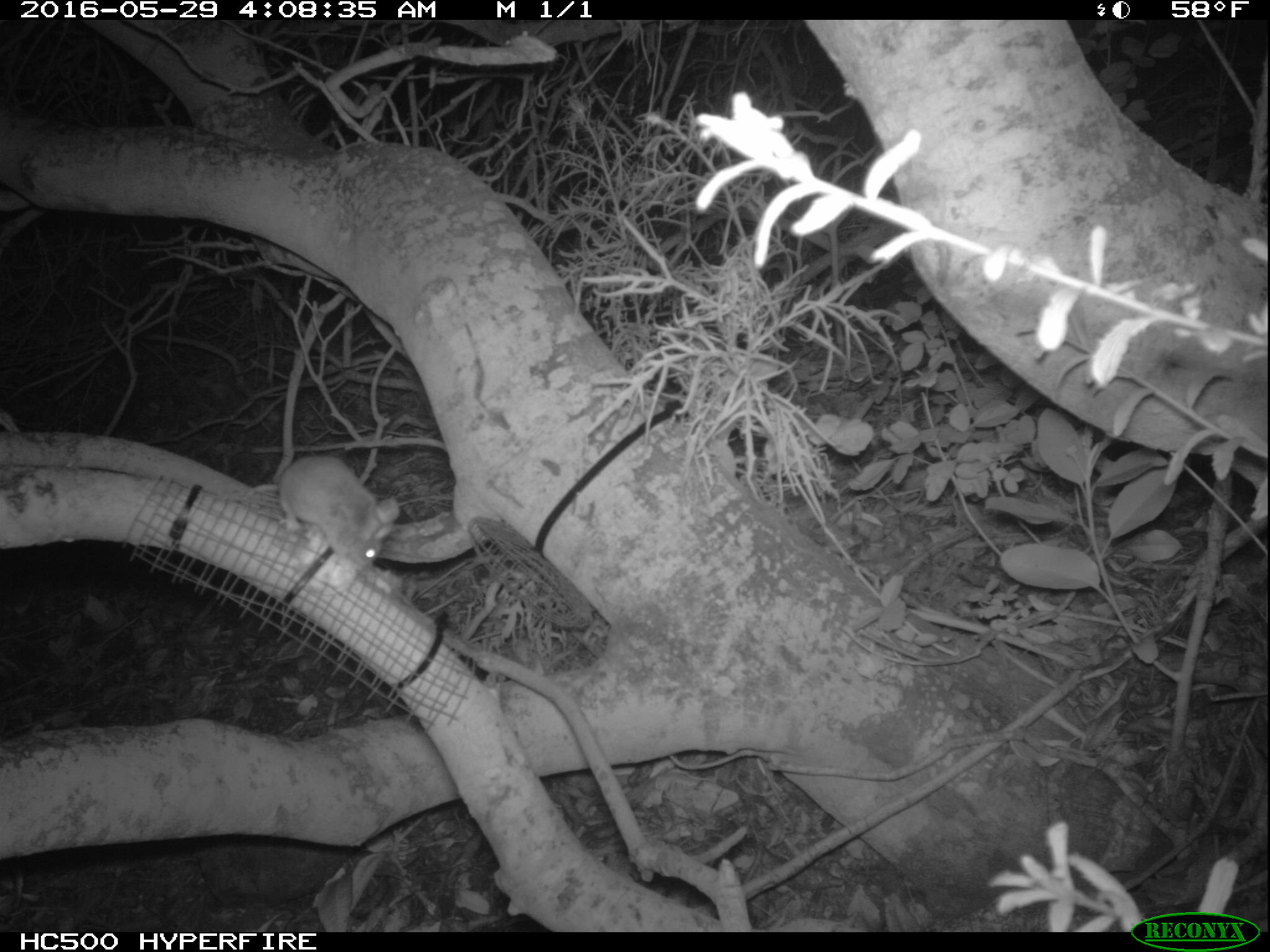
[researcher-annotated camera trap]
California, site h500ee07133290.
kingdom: Animalia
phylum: Chordata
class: Mammalia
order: Rodentia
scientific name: Rodentia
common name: rodent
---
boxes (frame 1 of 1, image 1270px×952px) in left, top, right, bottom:
rodent: 226, 455, 397, 576